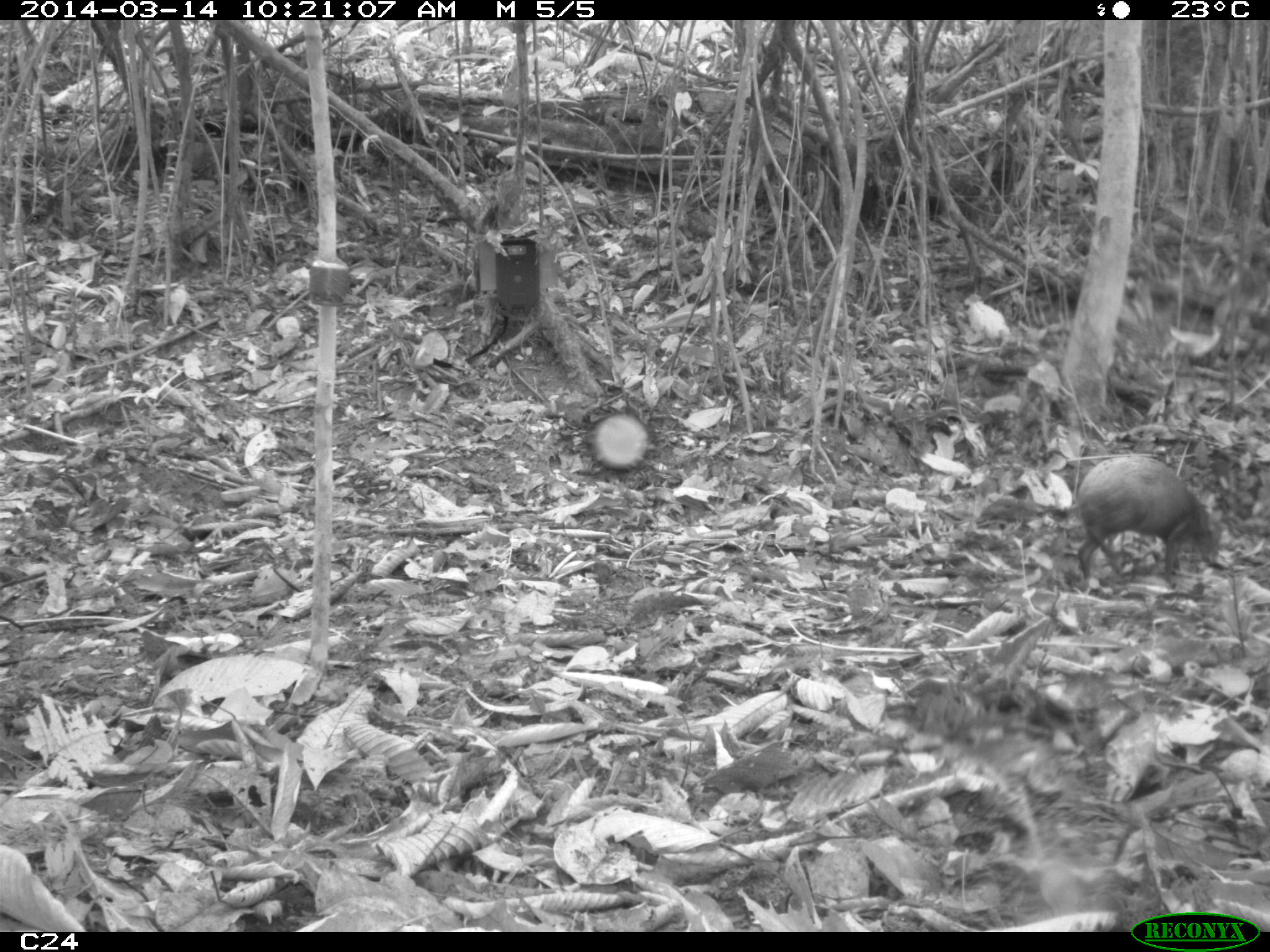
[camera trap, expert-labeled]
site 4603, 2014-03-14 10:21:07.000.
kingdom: Animalia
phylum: Chordata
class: Mammalia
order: Rodentia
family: Dasyproctidae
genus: Dasyprocta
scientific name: Dasyprocta leporina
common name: red-rumped agouti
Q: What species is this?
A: Dasyprocta leporina (red-rumped agouti).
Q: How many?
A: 1.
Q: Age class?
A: Adult.